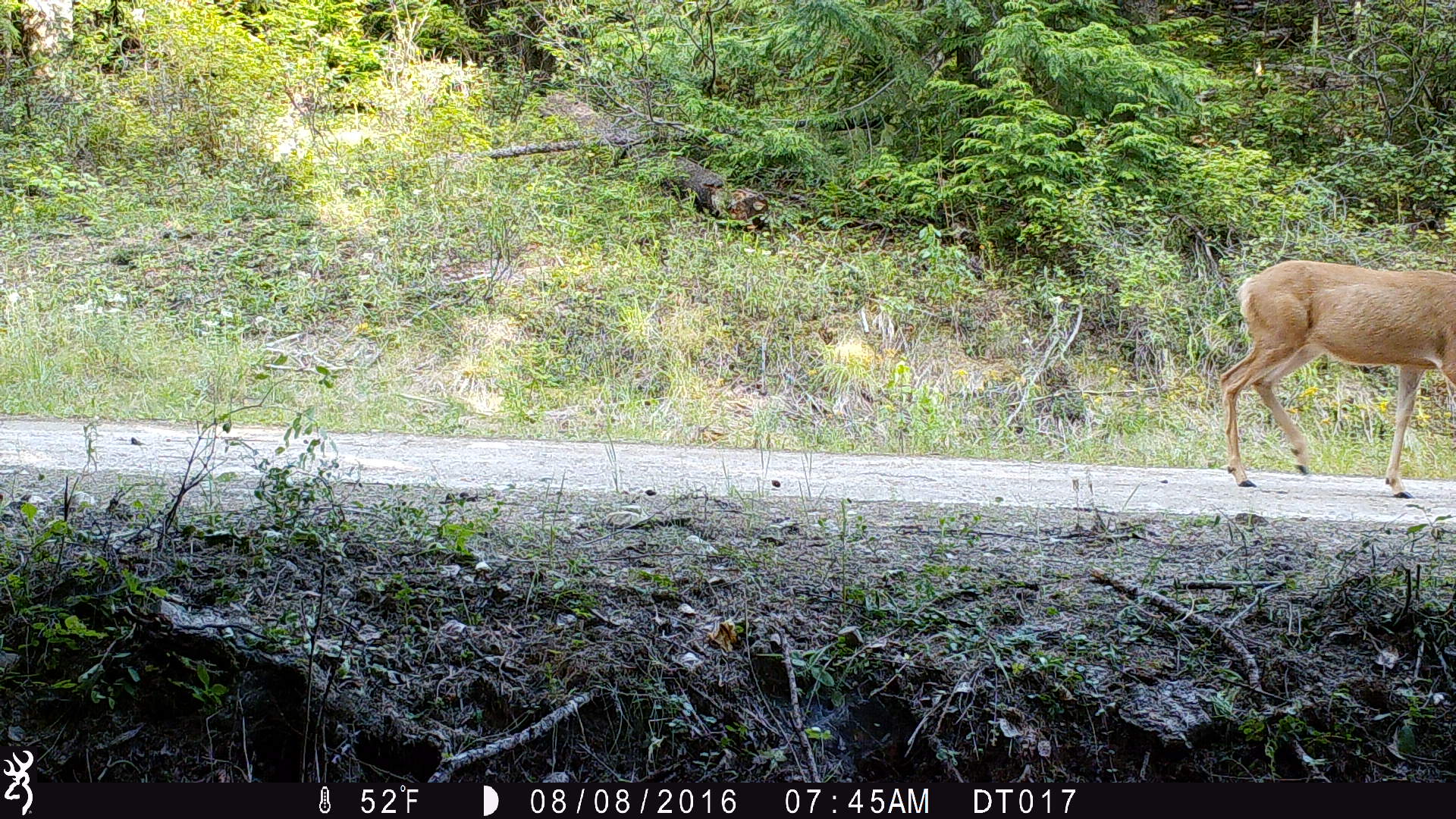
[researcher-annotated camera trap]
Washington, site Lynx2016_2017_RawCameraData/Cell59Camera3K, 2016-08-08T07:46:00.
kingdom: Animalia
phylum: Chordata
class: Mammalia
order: Artiodactyla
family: Cervidae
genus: Odocoileus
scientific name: Odocoileus hemionus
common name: mule deer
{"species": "Odocoileus hemionus (mule deer)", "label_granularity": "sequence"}